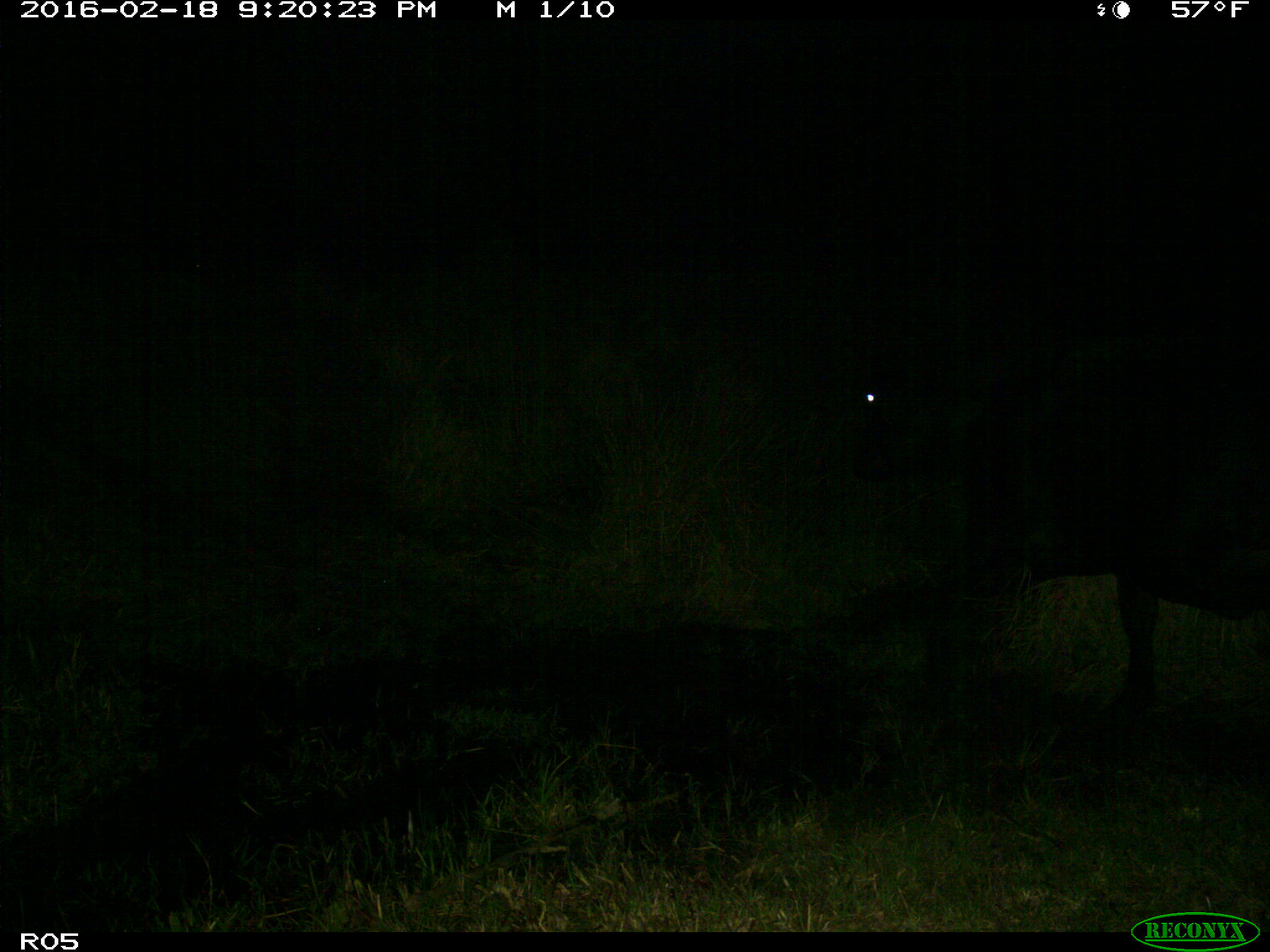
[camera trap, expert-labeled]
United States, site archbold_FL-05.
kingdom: Animalia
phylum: Chordata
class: Mammalia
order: Artiodactyla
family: Bovidae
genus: Bos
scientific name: Bos taurus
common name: domestic cow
Bos taurus (domestic cow).